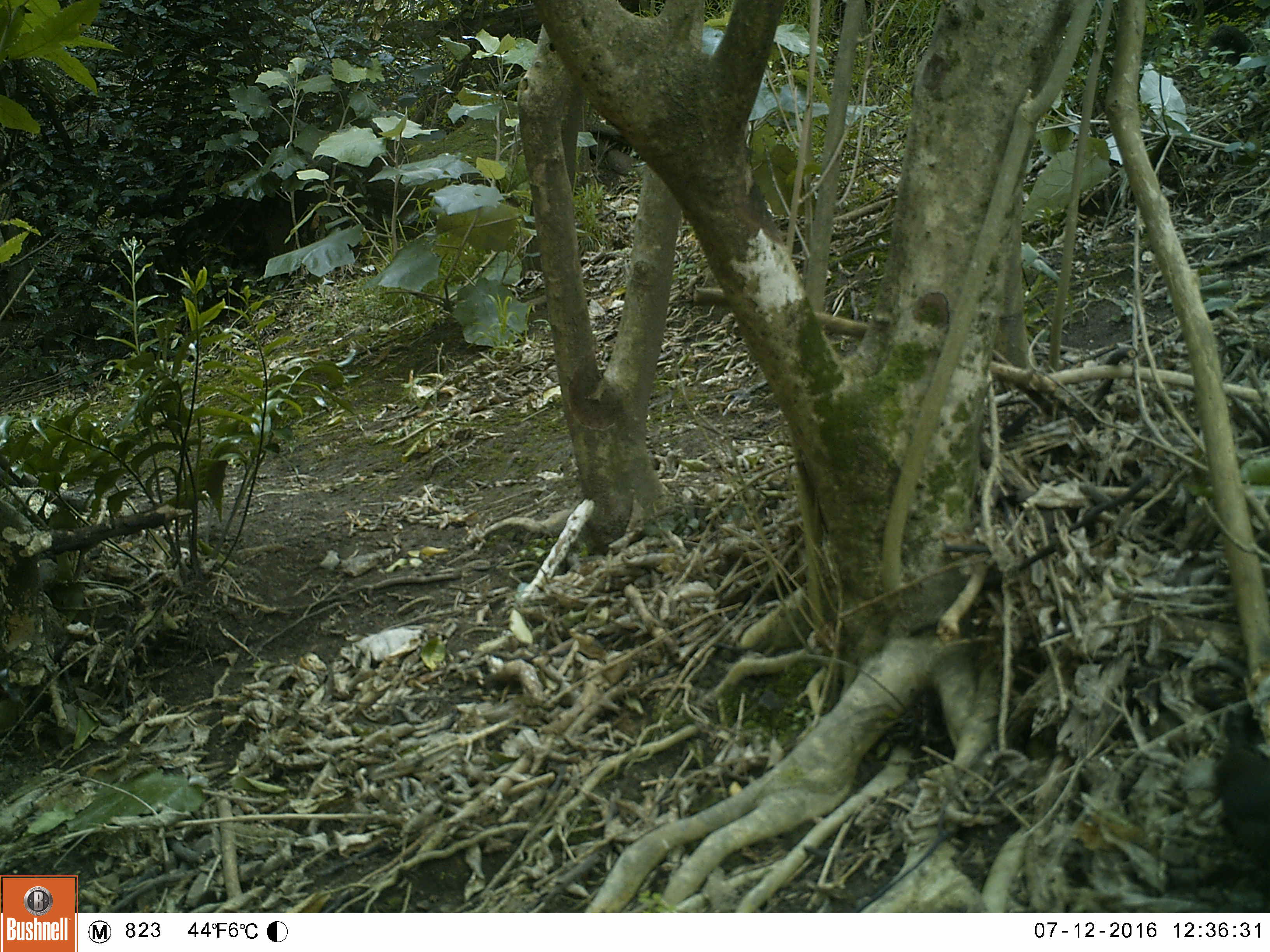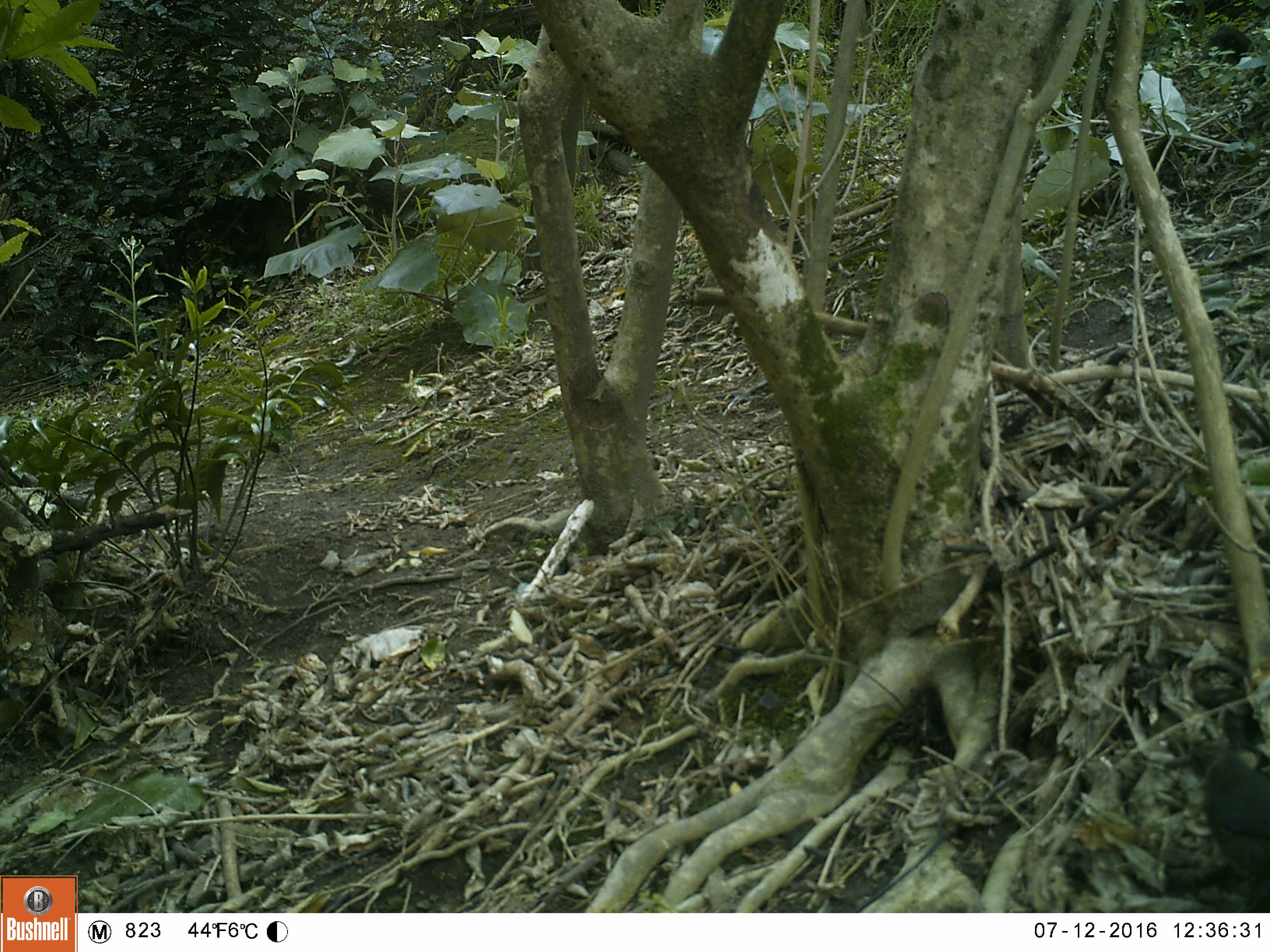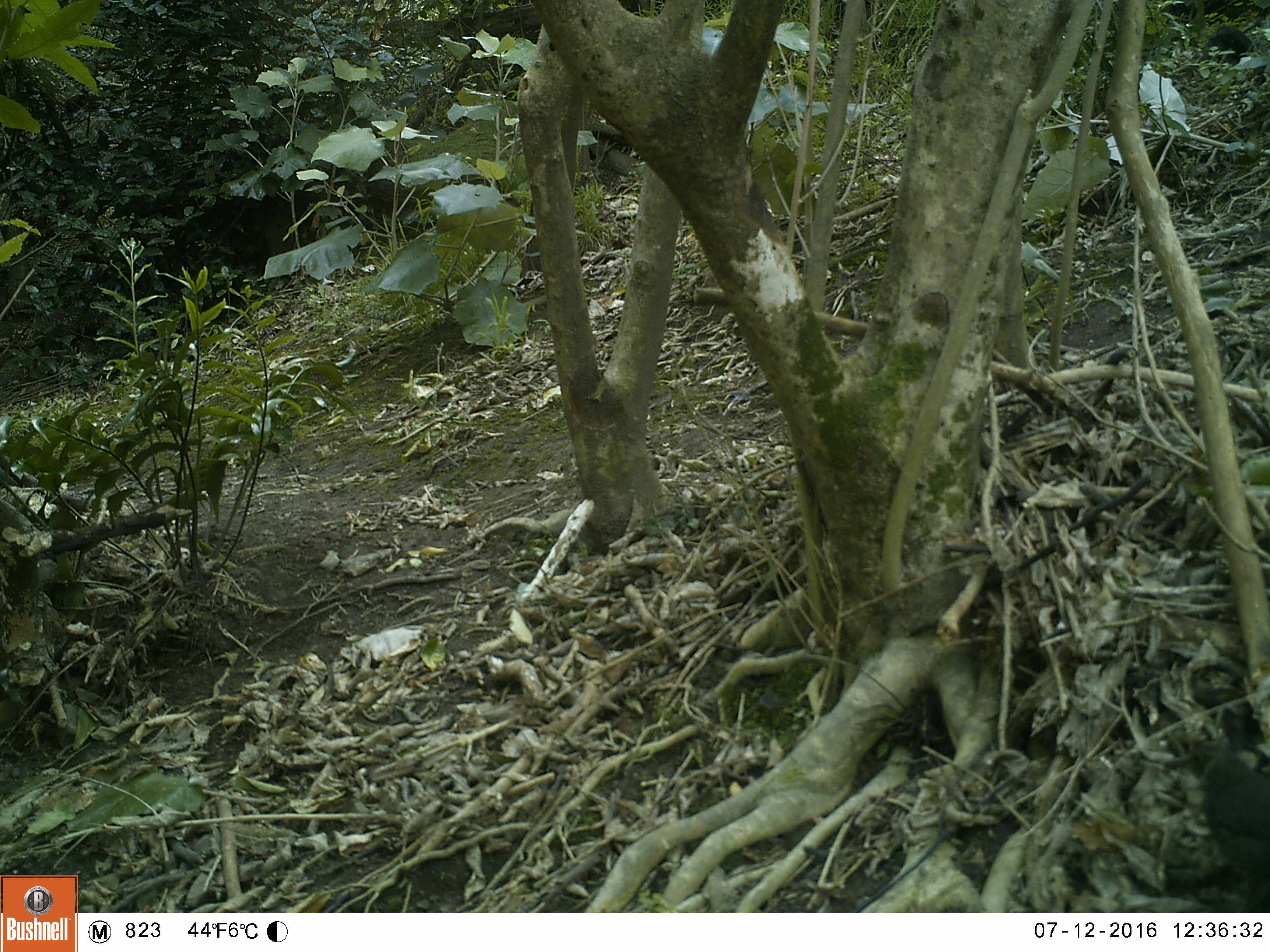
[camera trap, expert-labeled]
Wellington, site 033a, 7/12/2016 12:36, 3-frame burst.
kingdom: Animalia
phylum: Chordata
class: Aves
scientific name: Aves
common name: bird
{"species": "bird (Aves)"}